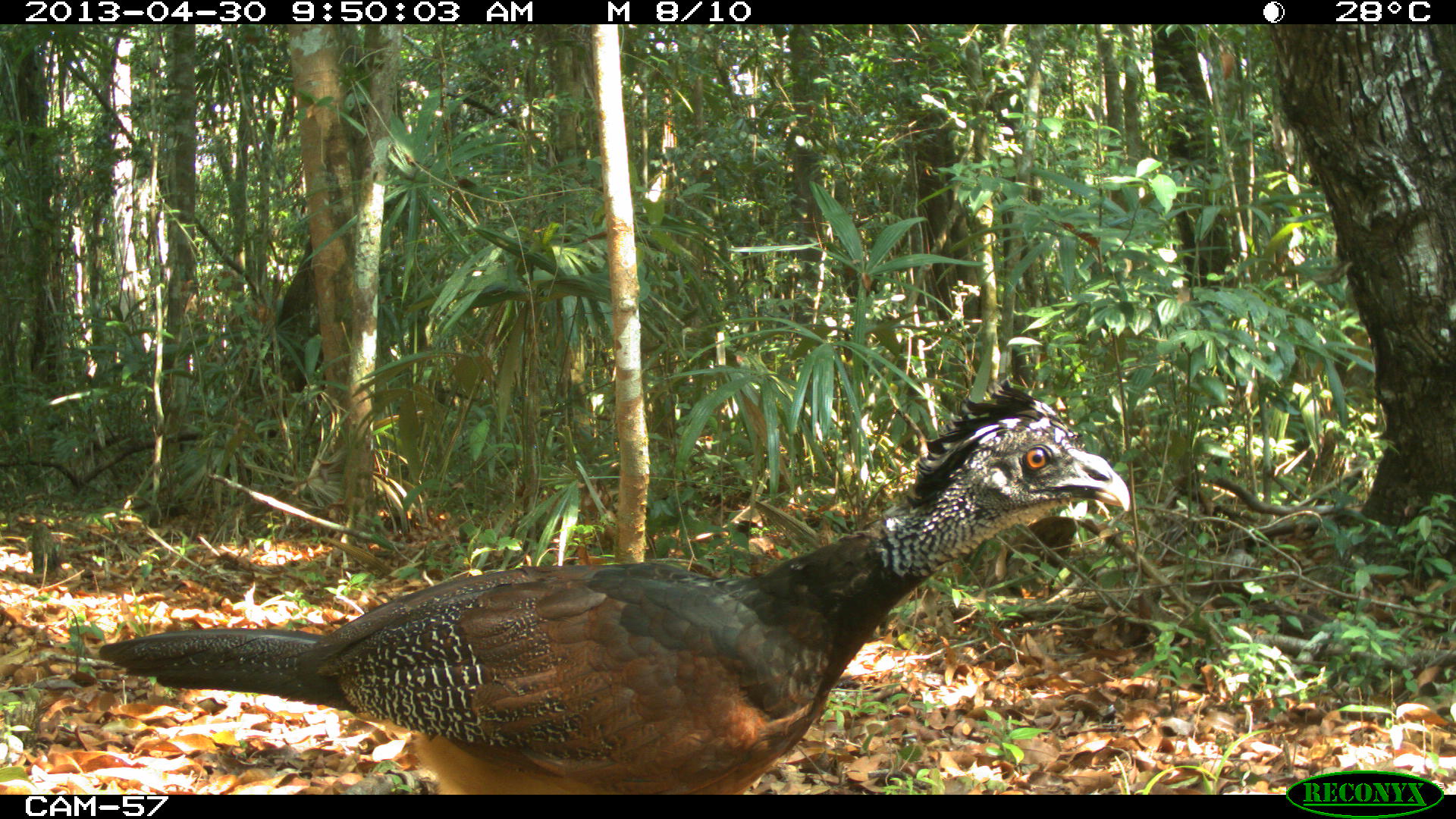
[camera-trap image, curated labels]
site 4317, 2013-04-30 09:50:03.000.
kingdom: Animalia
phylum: Chordata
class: Aves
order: Galliformes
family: Cracidae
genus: Crax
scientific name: Crax rubra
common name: great curassow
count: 2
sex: female